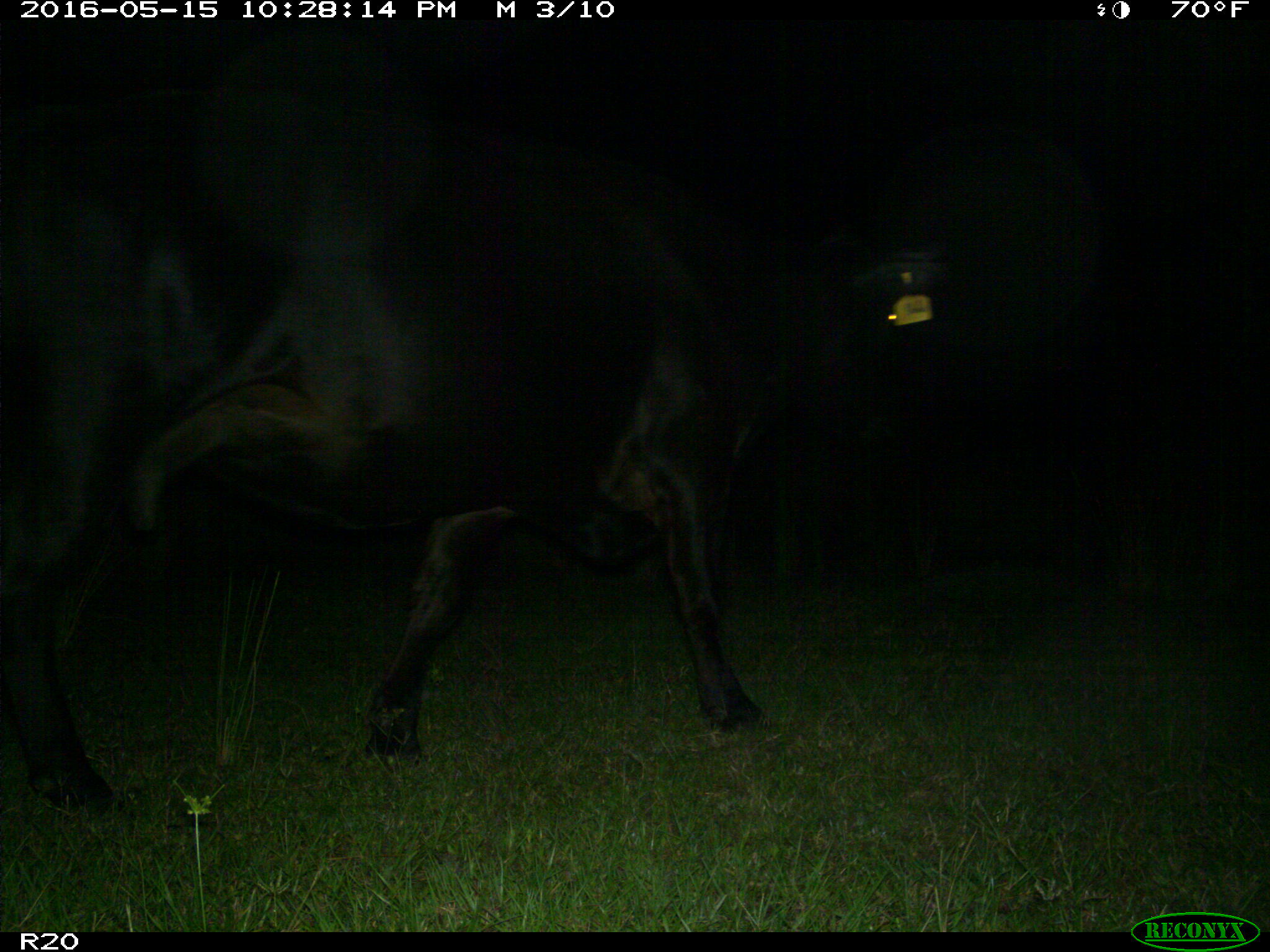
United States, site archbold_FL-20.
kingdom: Animalia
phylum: Chordata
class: Mammalia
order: Artiodactyla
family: Bovidae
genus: Bos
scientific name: Bos taurus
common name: domestic cow